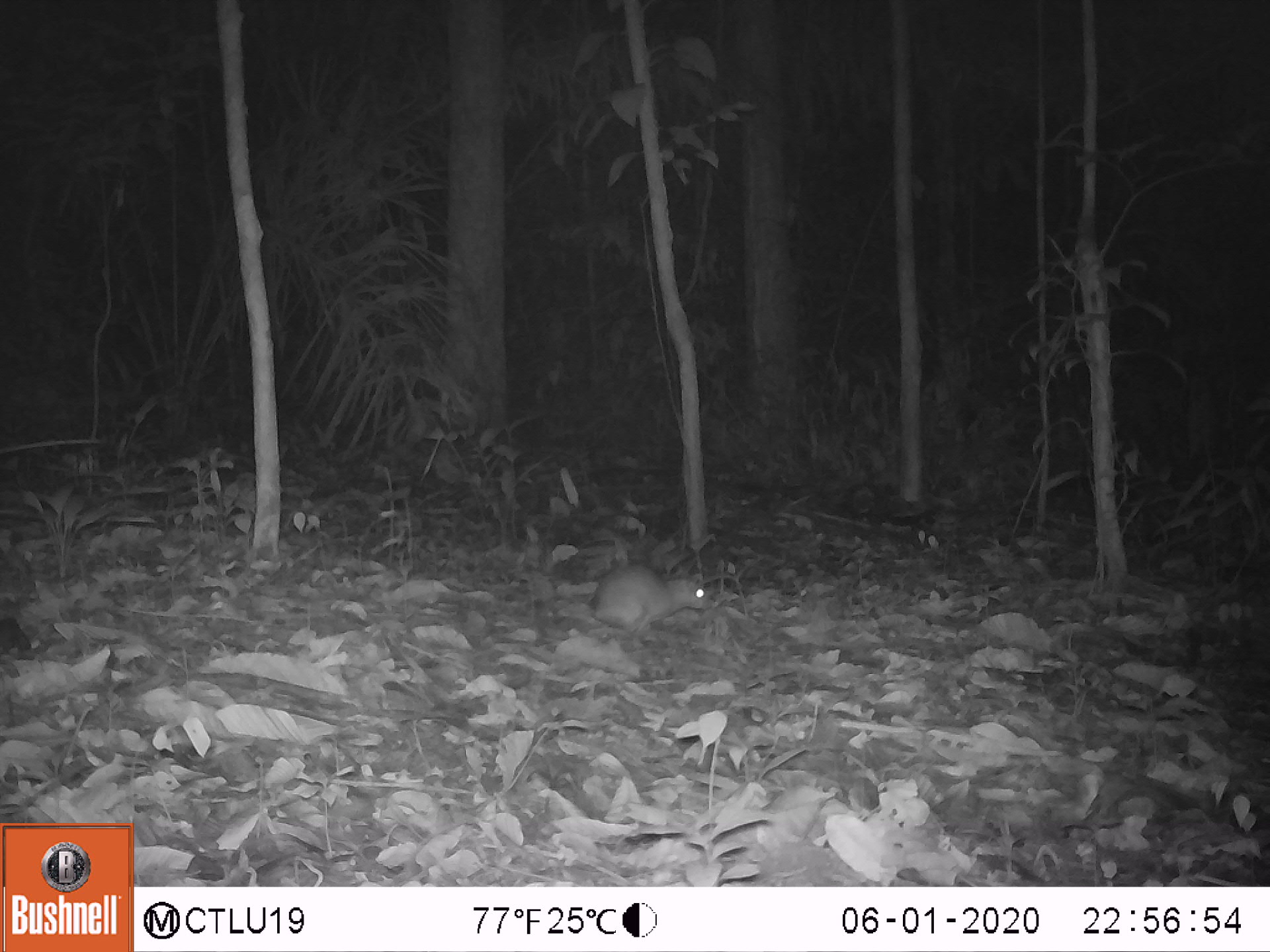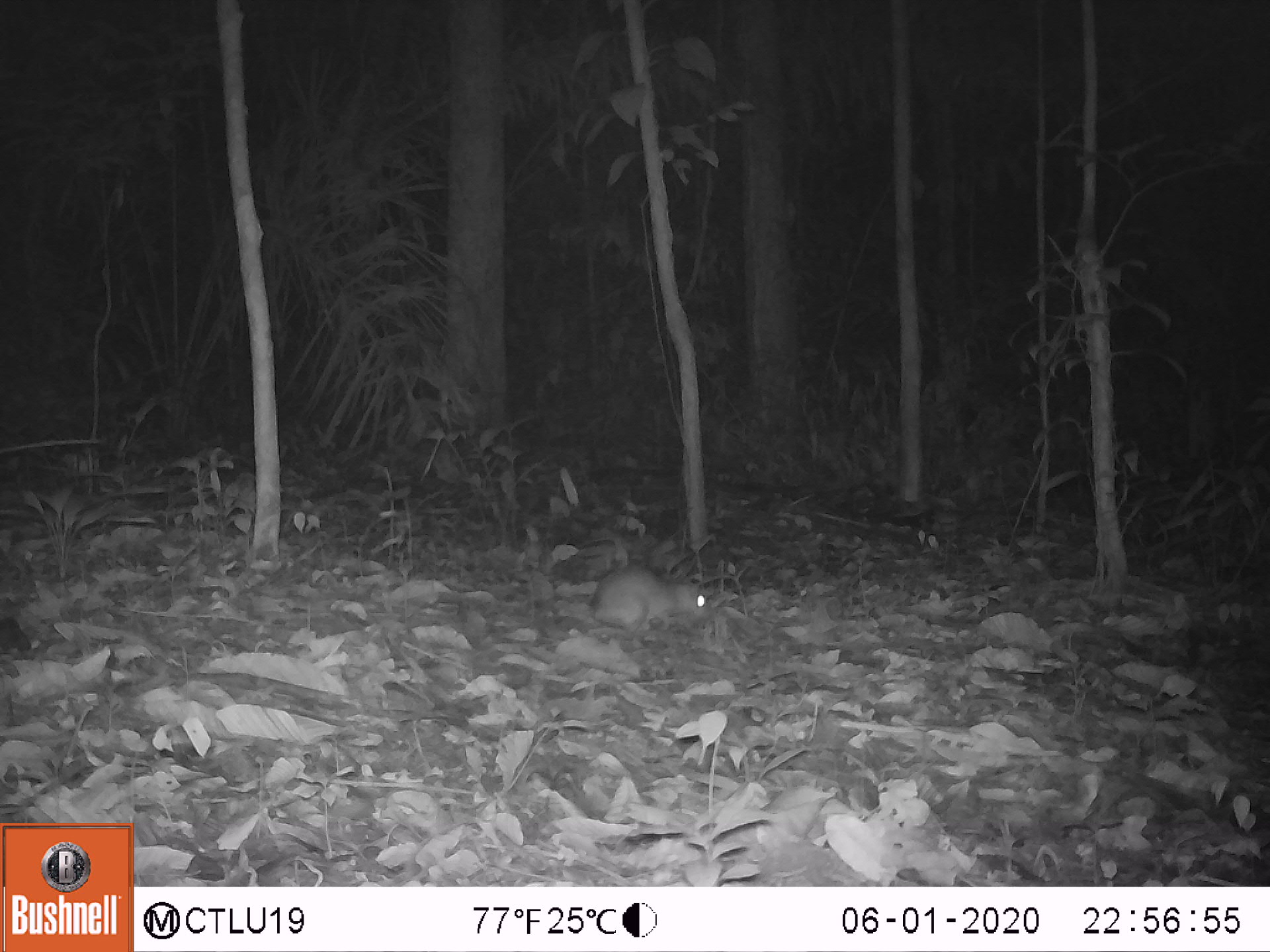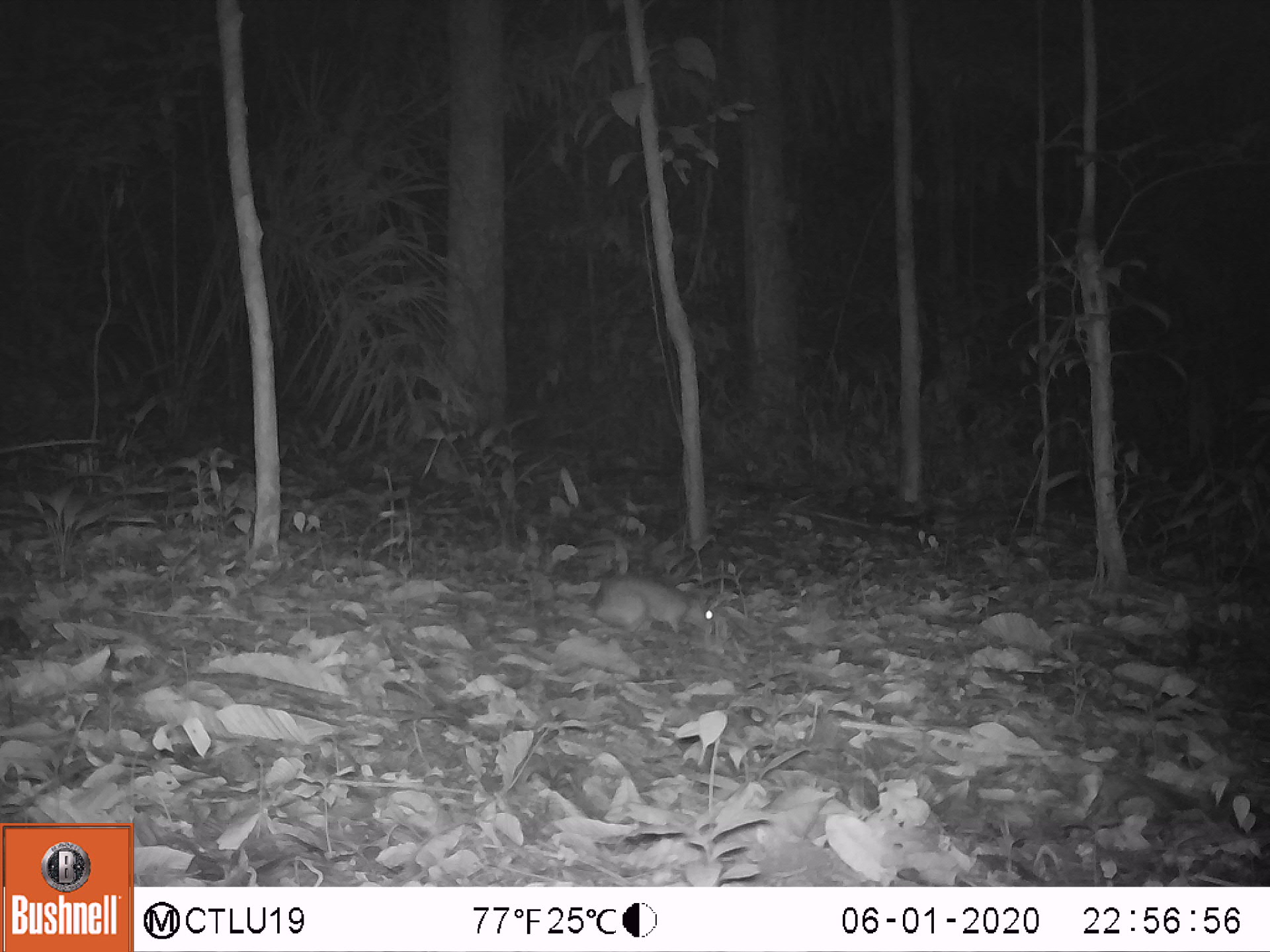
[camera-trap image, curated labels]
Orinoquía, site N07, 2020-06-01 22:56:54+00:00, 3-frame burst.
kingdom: Animalia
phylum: Chordata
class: Mammalia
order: Rodentia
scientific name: Rodentia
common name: rodent